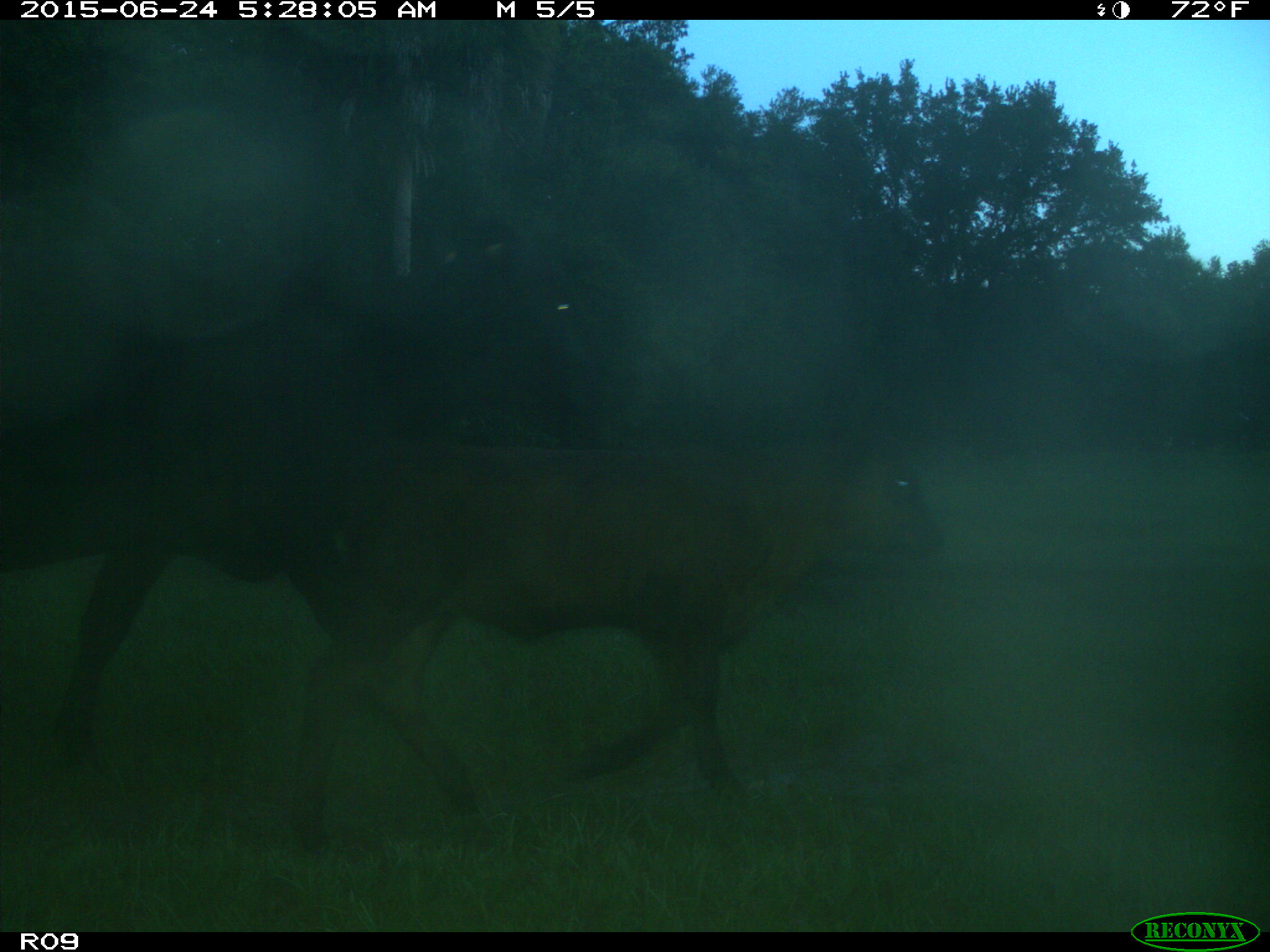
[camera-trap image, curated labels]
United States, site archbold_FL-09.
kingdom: Animalia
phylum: Chordata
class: Mammalia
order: Artiodactyla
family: Bovidae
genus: Bos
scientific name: Bos taurus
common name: domestic cow